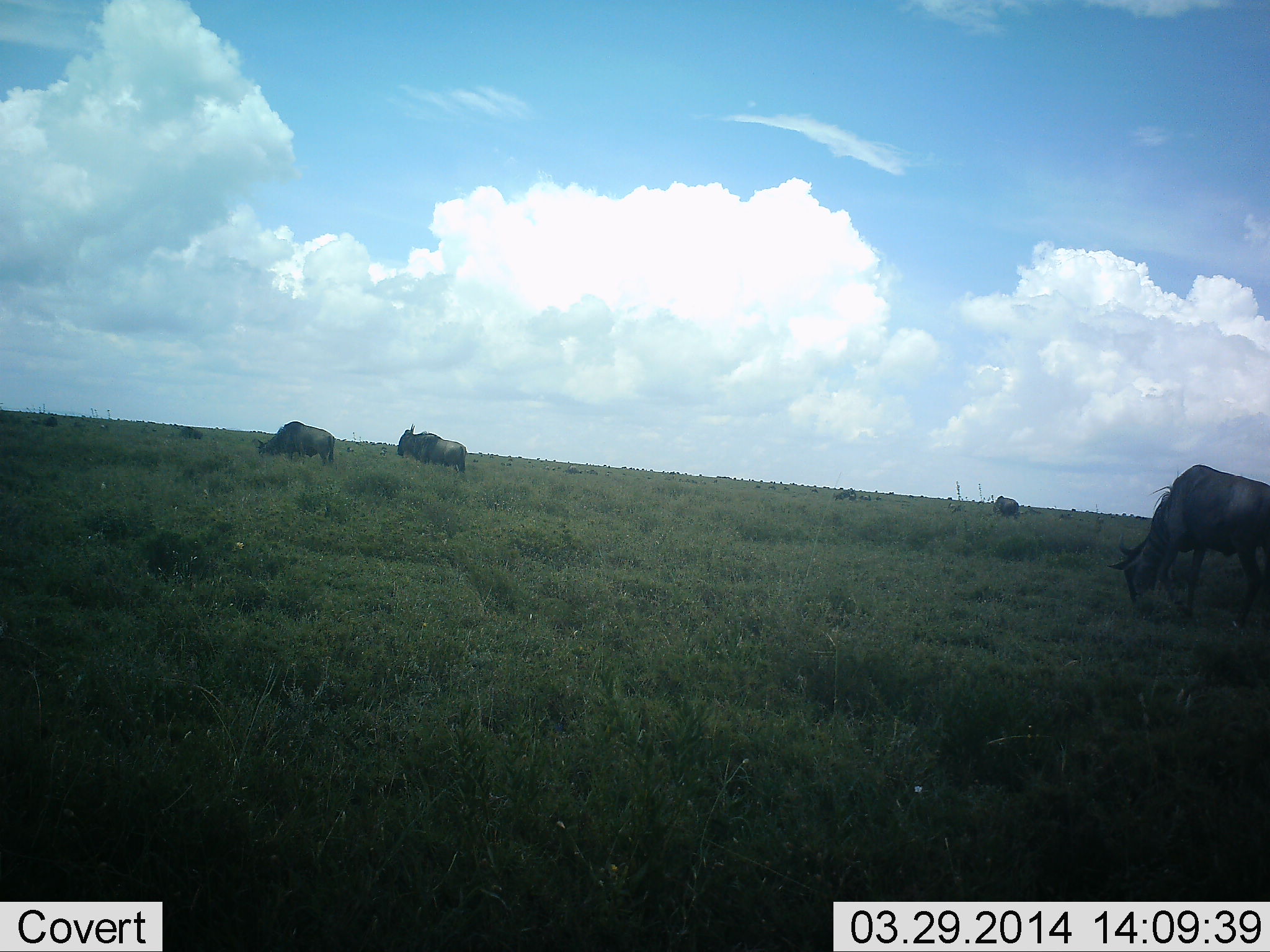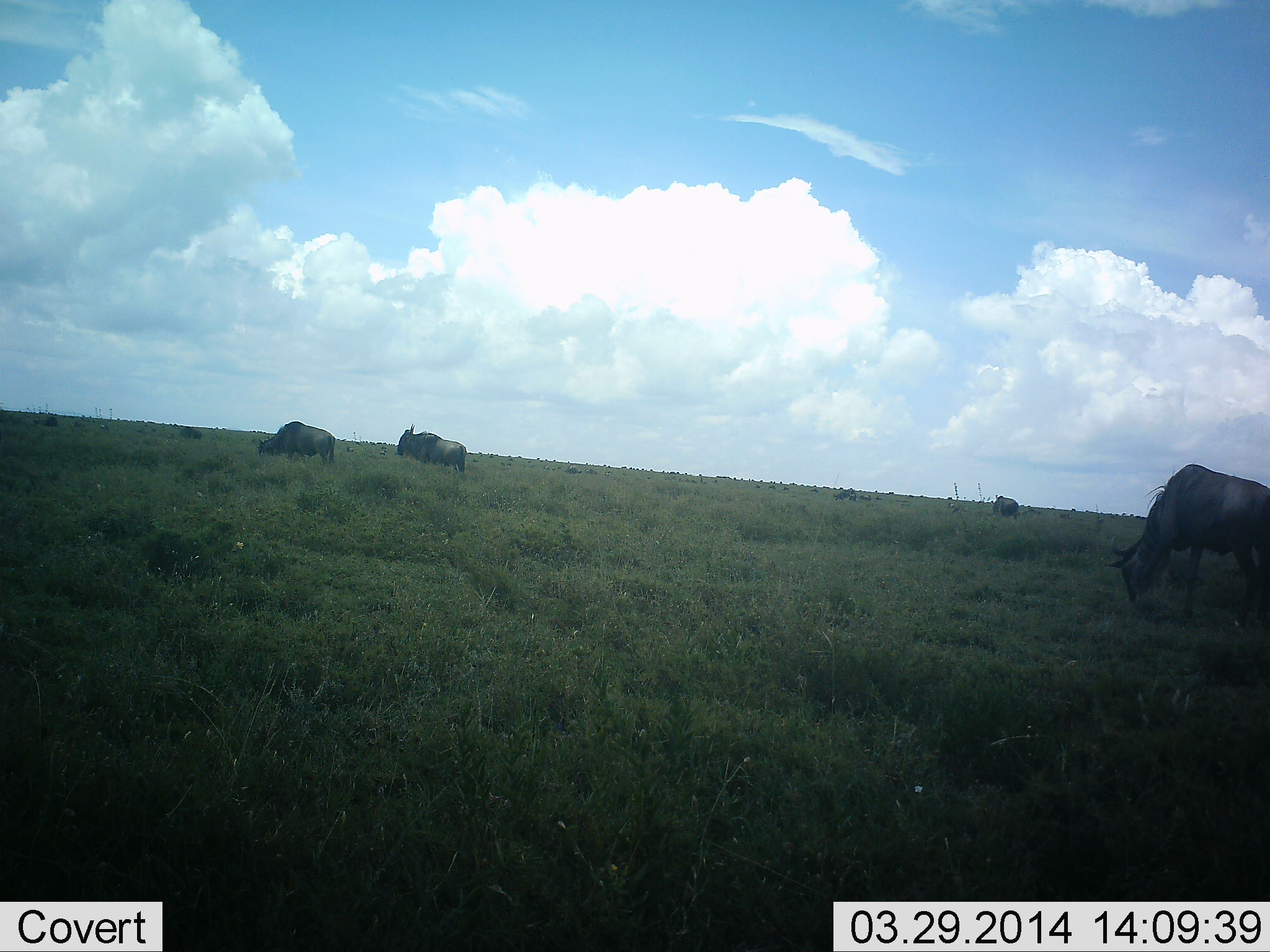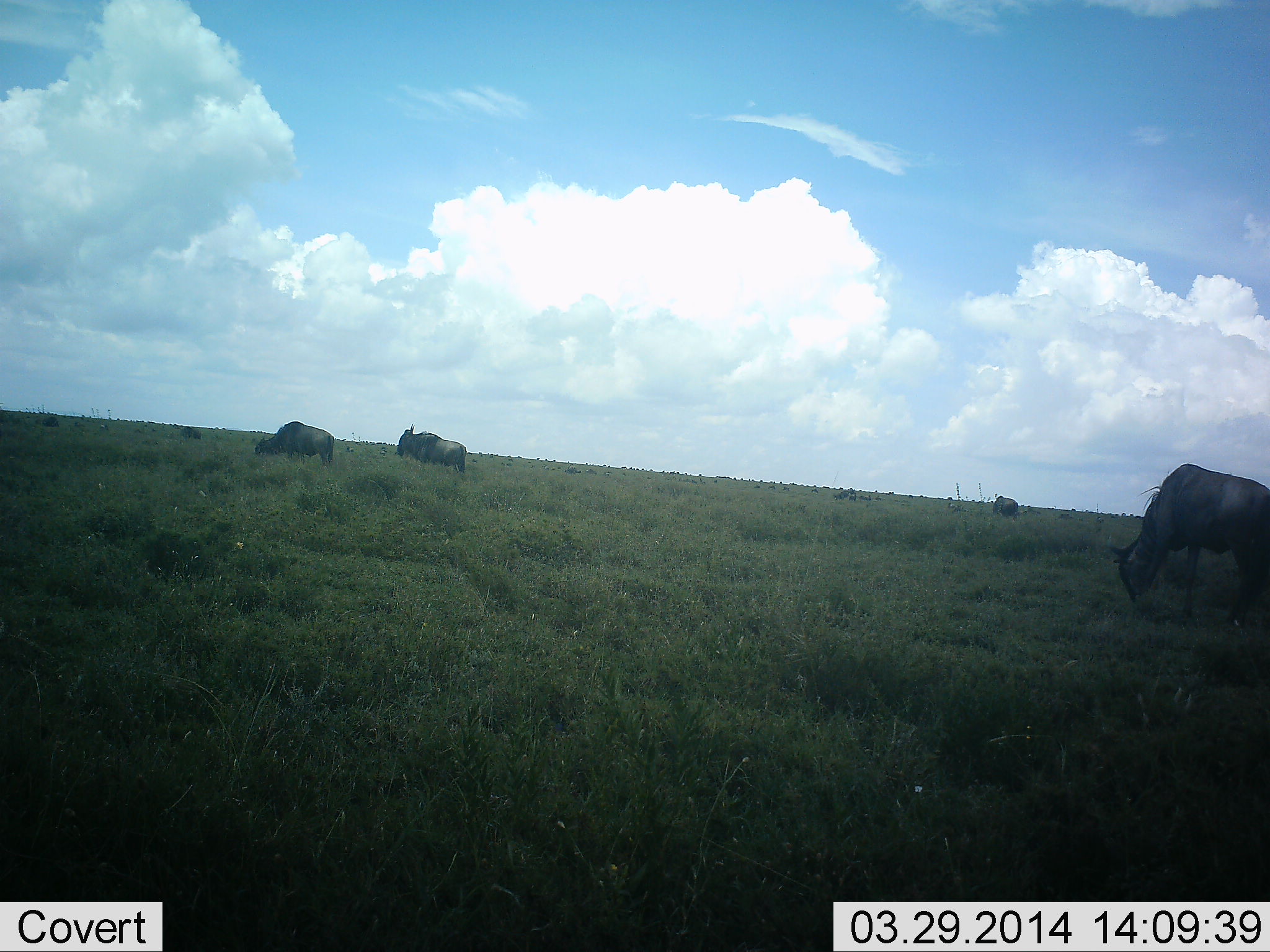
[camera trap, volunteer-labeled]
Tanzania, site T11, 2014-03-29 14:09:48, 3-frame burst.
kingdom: Animalia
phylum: Chordata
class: Mammalia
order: Artiodactyla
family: Bovidae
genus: Connochaetes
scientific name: Connochaetes taurinus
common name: blue wildebeest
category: wildebeest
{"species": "wildebeest (blue wildebeest) (Connochaetes taurinus)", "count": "4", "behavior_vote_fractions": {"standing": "40%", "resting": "0%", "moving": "0%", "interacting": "0%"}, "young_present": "0%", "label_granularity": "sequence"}